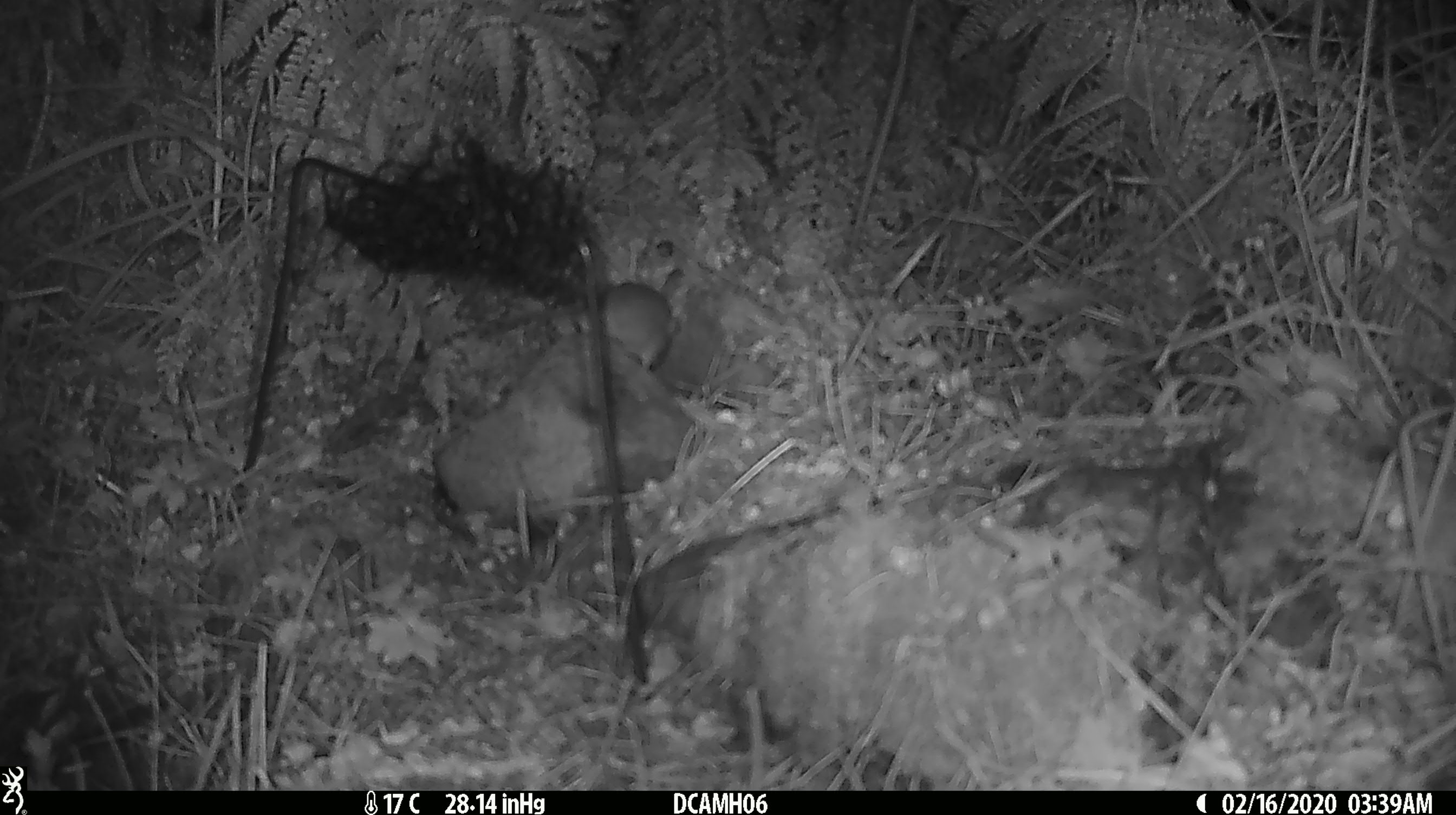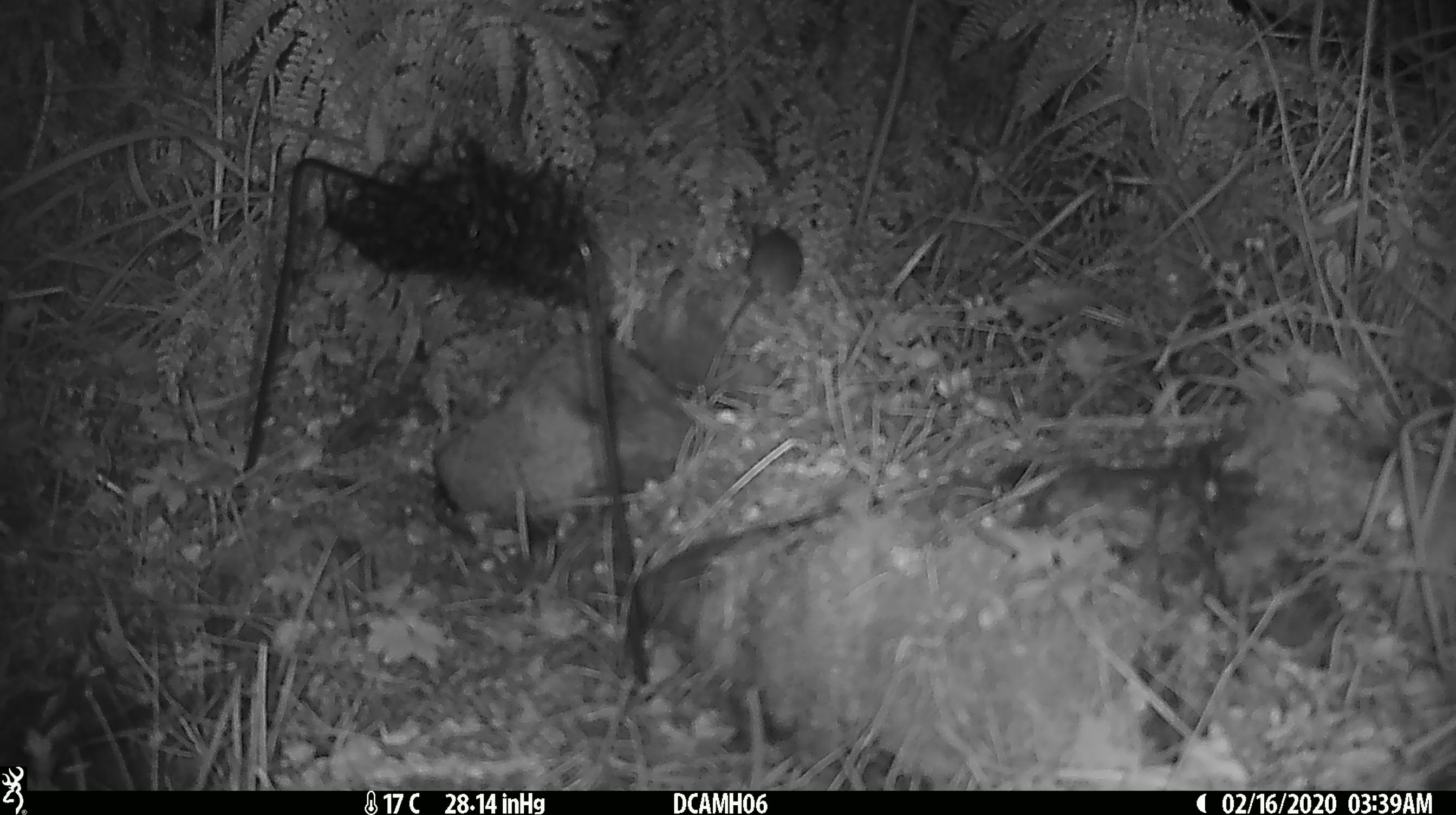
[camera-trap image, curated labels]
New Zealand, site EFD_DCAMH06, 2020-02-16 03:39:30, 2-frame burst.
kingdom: Animalia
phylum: Chordata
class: Mammalia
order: Rodentia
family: Muridae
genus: Mus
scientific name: Mus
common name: mouse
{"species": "mouse (Mus)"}